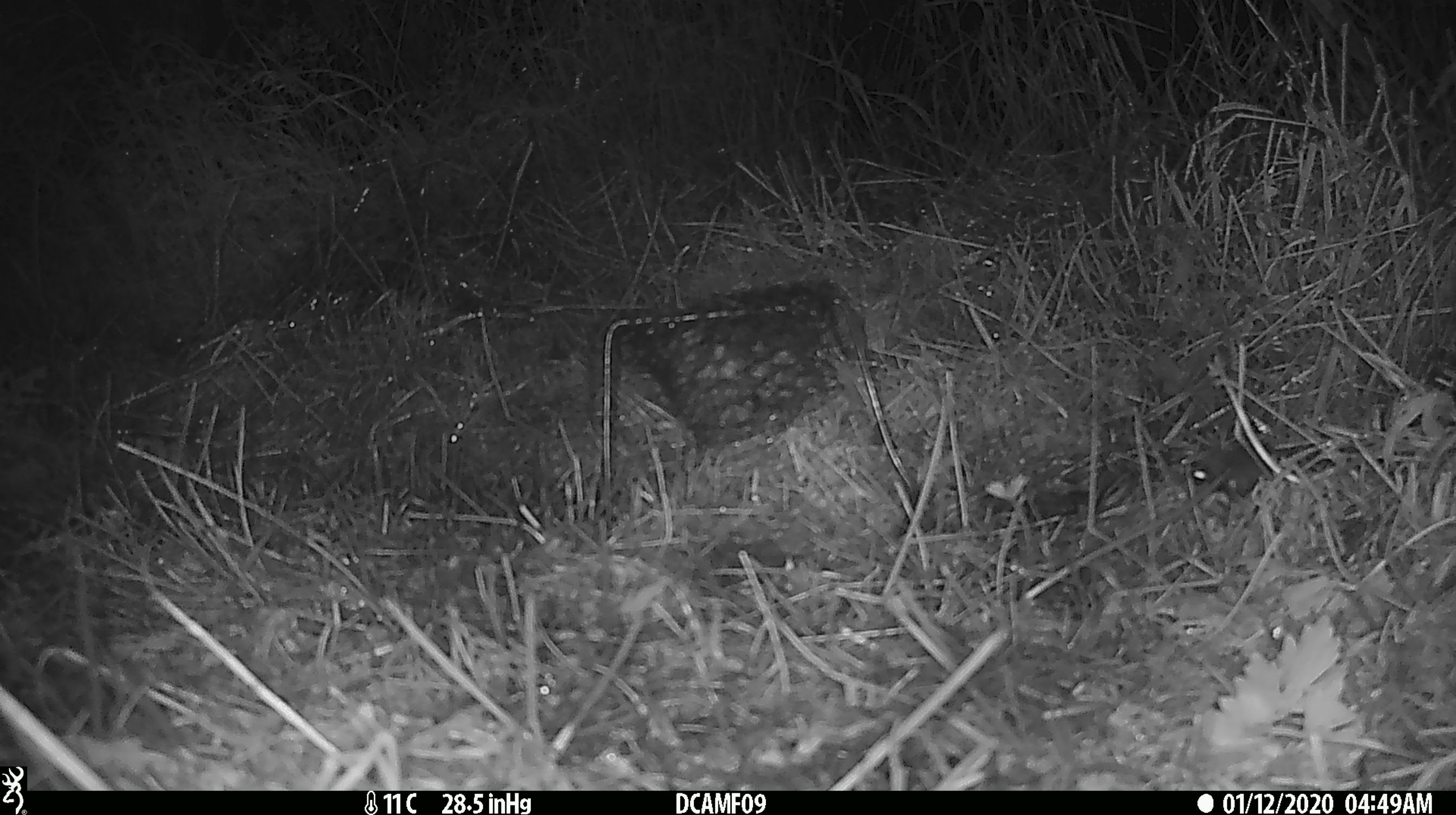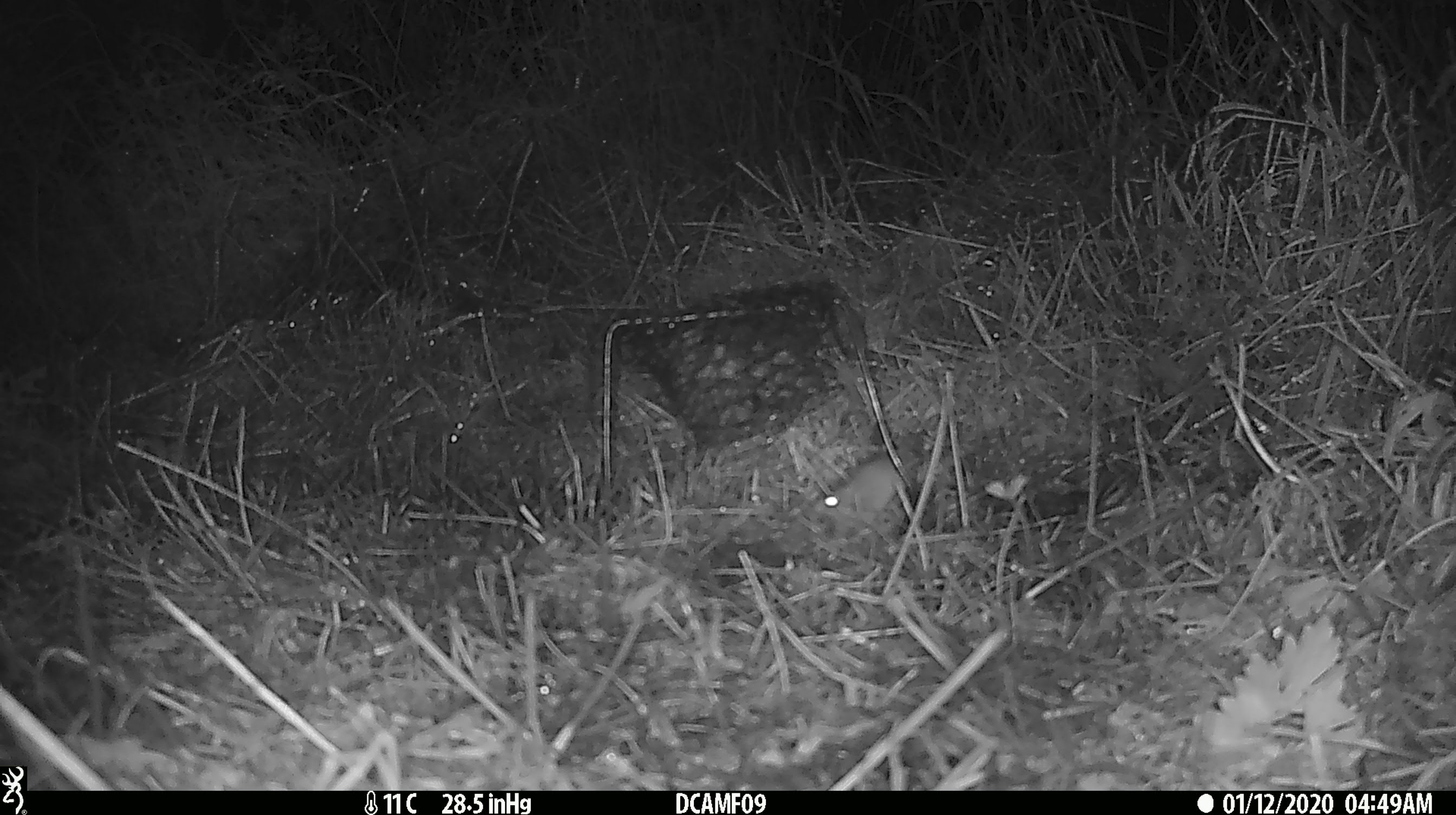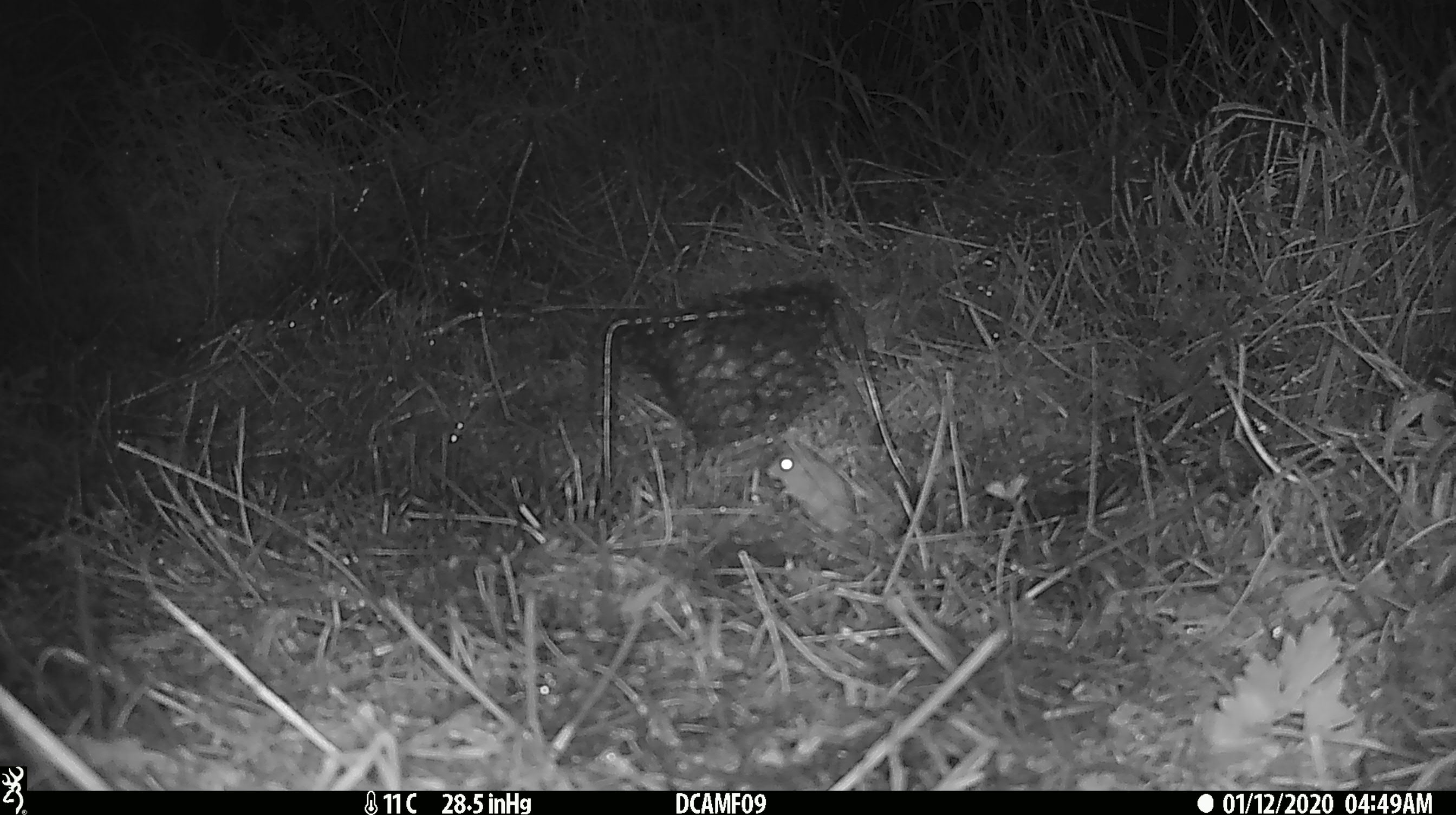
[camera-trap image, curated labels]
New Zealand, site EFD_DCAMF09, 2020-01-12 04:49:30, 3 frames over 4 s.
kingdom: Animalia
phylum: Chordata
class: Mammalia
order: Rodentia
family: Muridae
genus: Mus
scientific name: Mus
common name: mouse